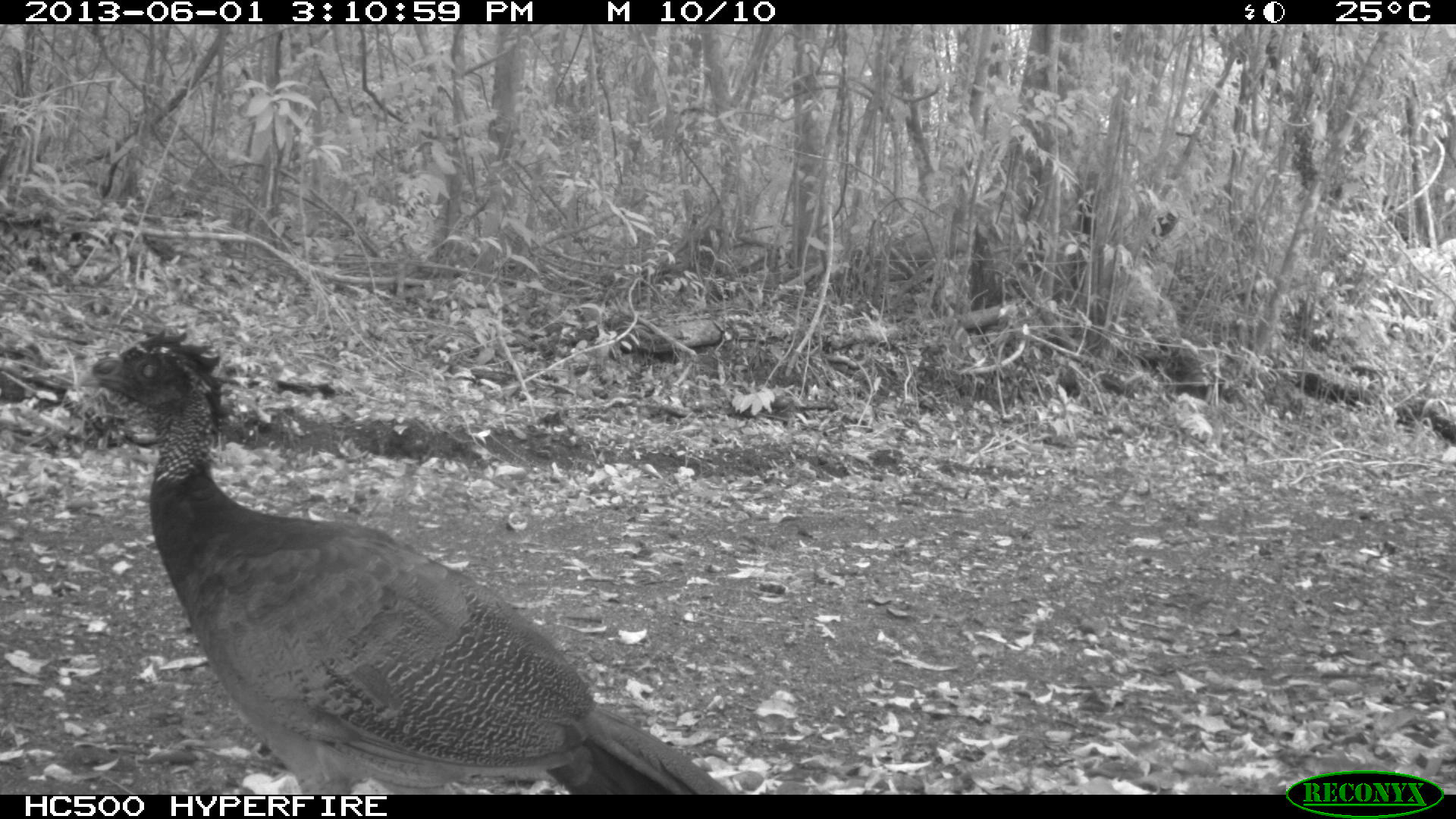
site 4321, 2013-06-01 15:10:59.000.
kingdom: Animalia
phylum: Chordata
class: Aves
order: Galliformes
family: Cracidae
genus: Crax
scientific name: Crax rubra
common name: great curassow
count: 1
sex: female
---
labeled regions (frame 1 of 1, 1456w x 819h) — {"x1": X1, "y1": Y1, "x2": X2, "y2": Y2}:
crax rubra: {"x1": 69, "y1": 328, "x2": 729, "y2": 794}